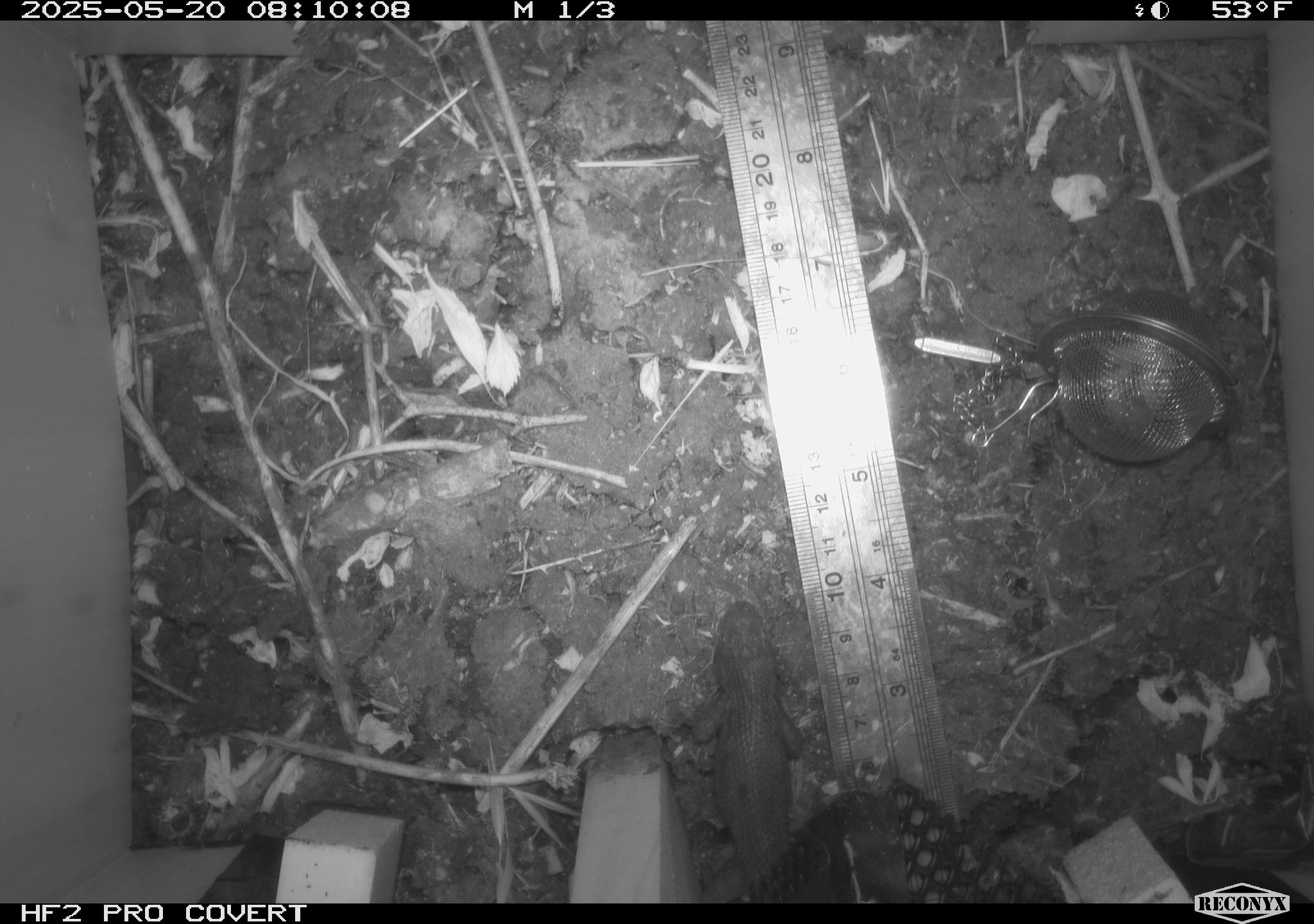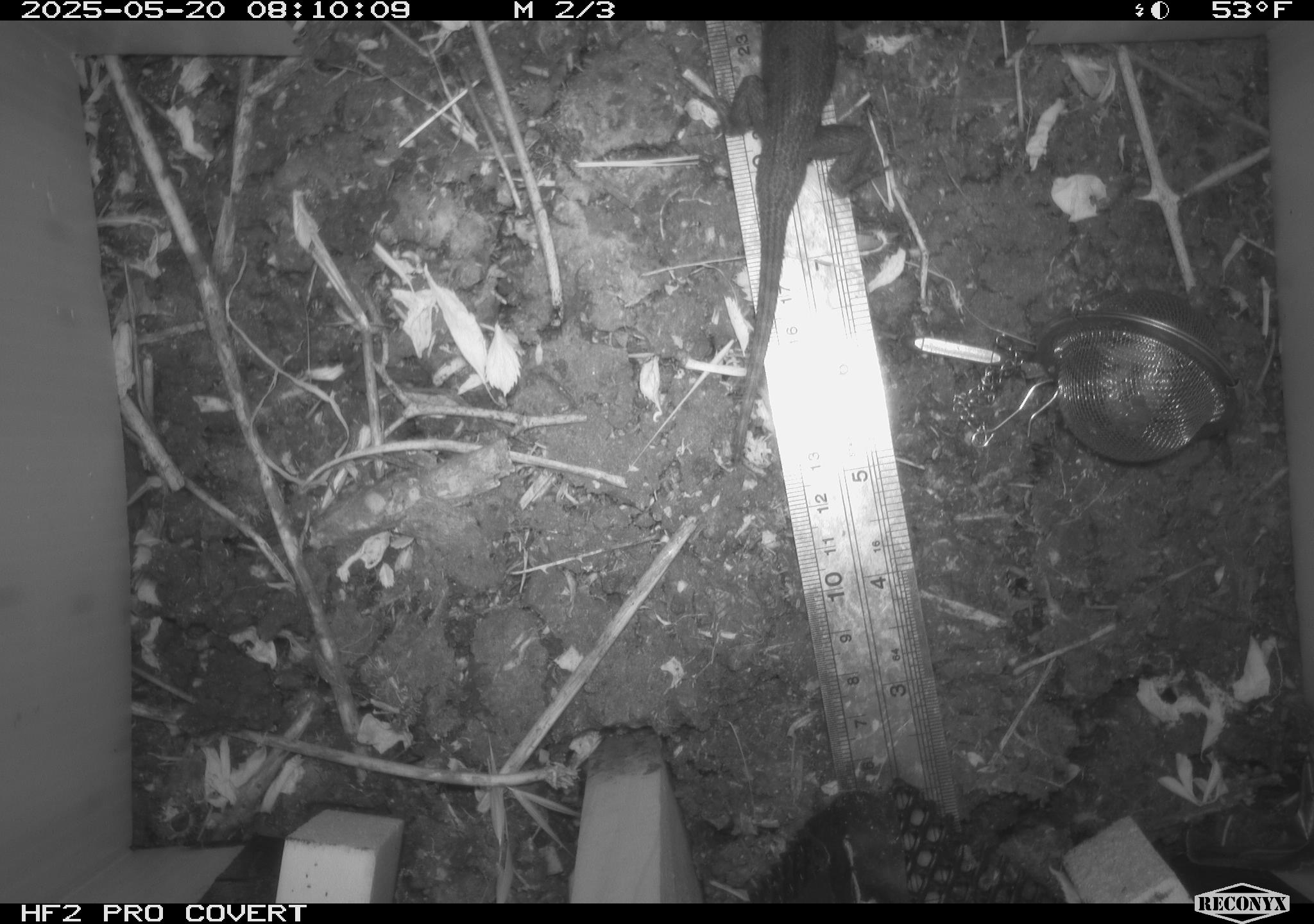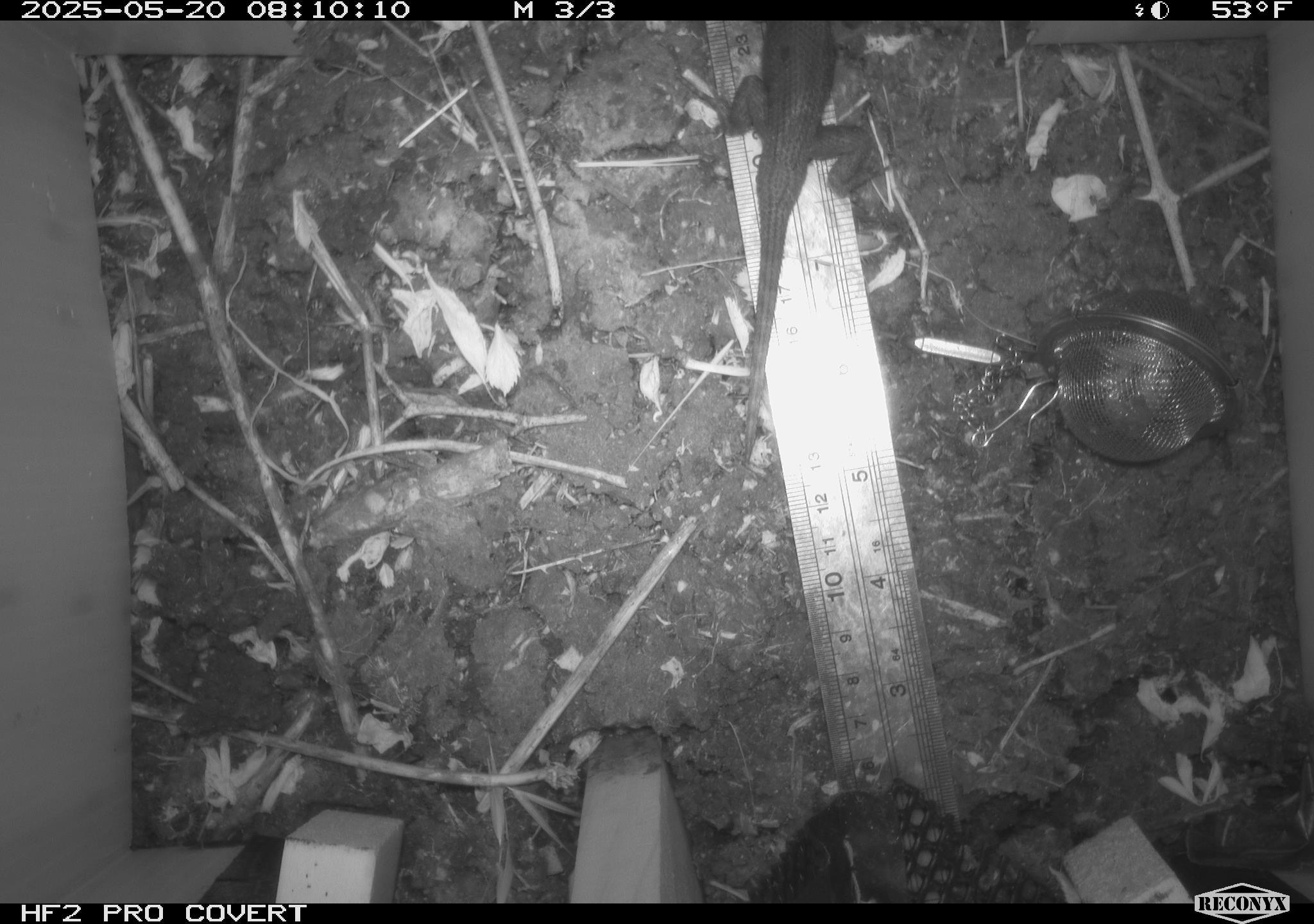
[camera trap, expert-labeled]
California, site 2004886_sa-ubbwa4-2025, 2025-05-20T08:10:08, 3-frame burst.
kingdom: Animalia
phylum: Chordata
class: Reptilia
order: Squamata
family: Phrynosomatidae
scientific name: Phrynosomatidae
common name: north american spiny lizards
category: sceloporus/uta species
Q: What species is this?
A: Sceloporus/uta species (north american spiny lizards) (Phrynosomatidae).